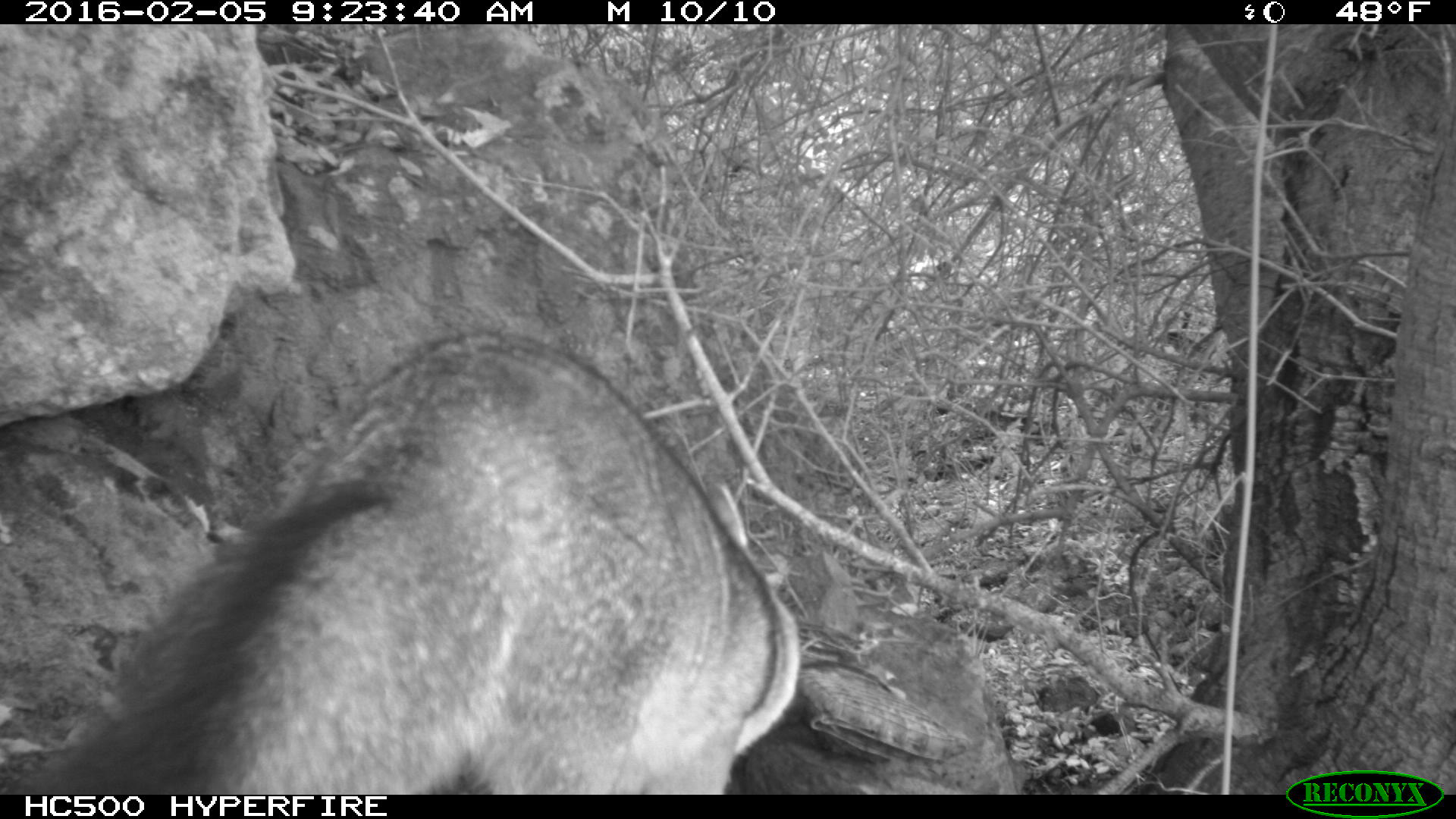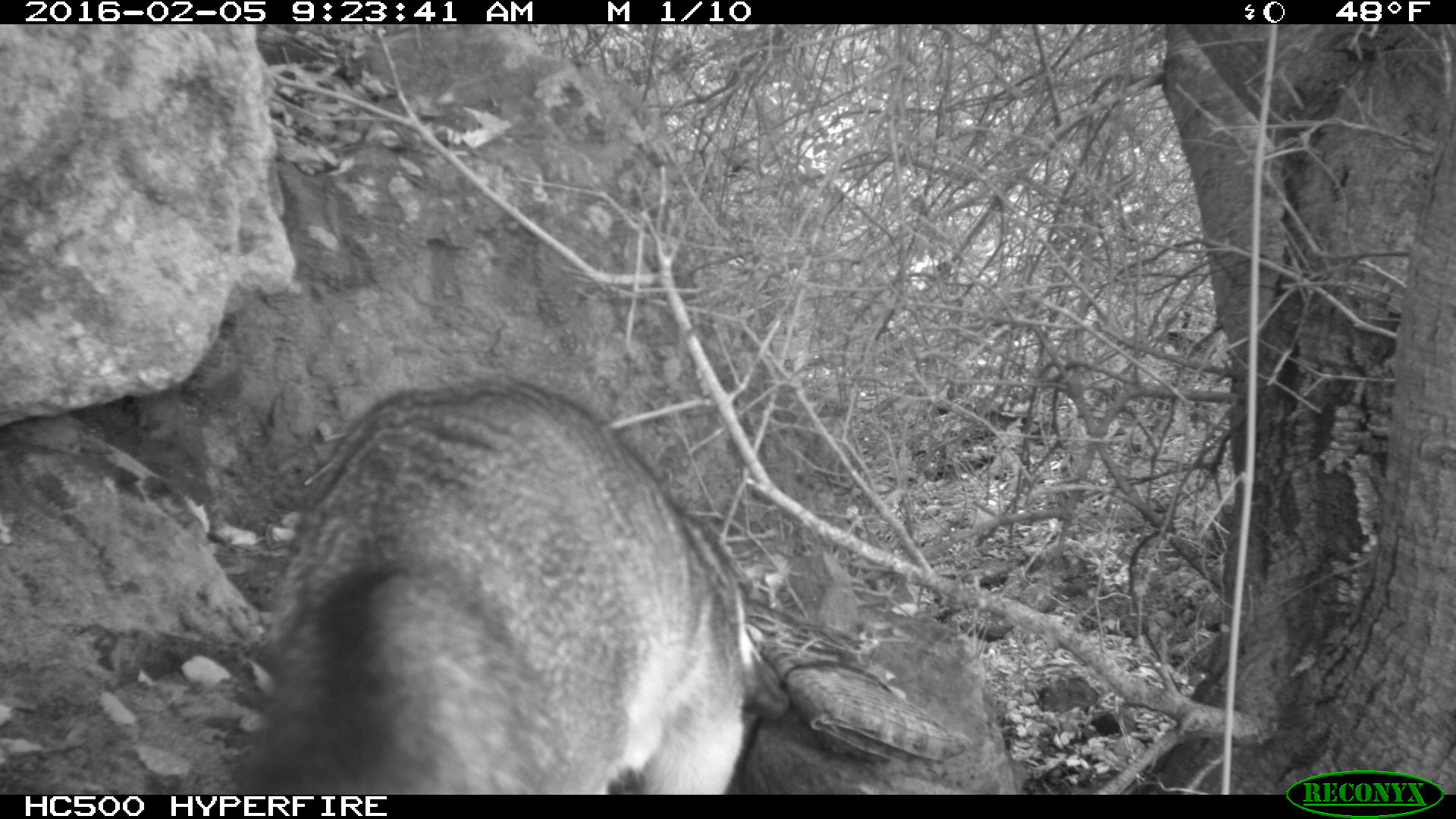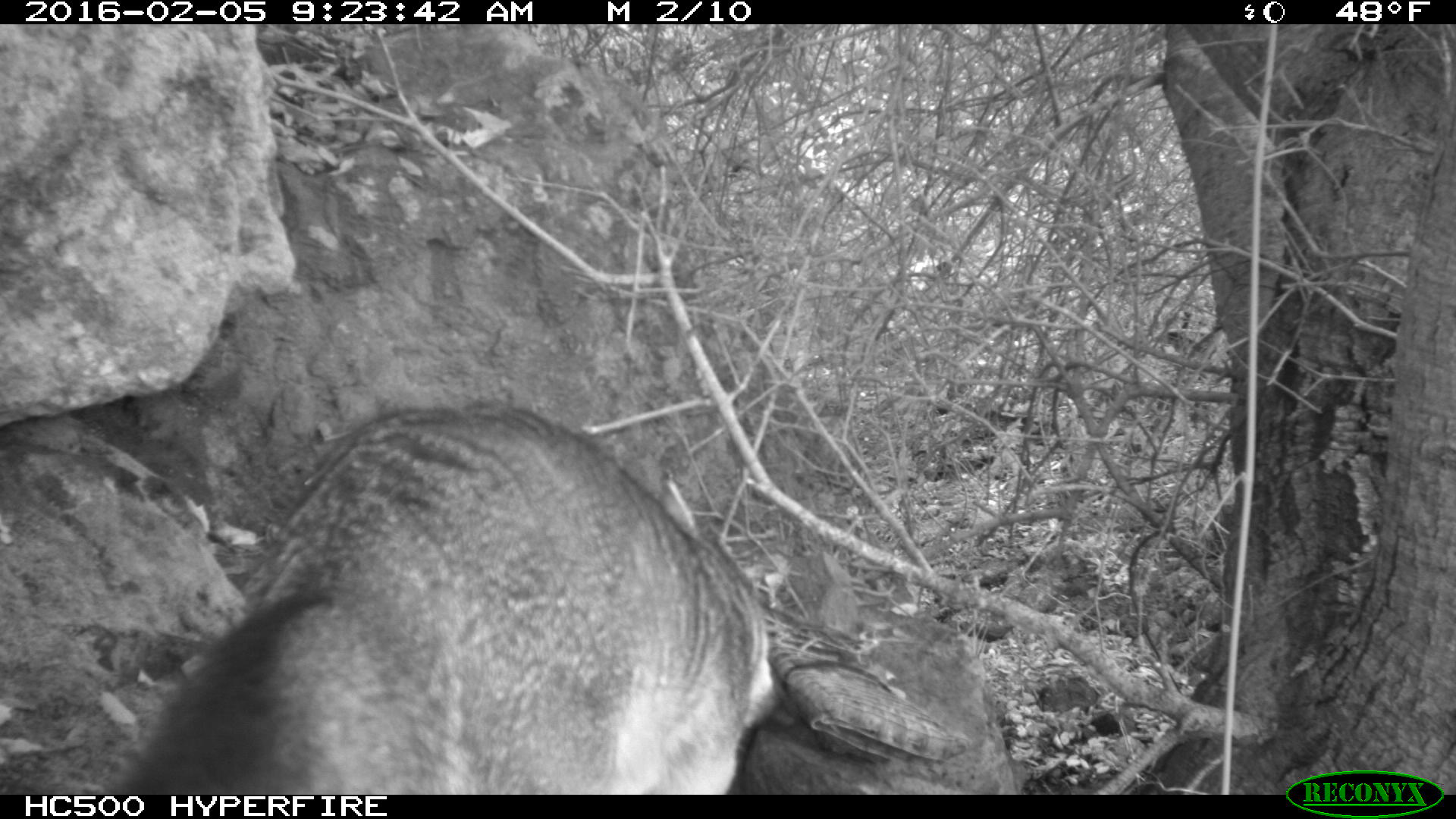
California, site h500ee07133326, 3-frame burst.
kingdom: Animalia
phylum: Chordata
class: Mammalia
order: Carnivora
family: Canidae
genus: Urocyon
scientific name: Urocyon littoralis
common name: island fox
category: fox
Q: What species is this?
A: Fox (island fox) (Urocyon littoralis).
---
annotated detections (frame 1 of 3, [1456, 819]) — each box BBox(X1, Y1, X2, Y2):
fox: BBox(1, 328, 801, 793)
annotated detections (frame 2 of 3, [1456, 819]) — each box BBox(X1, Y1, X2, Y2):
fox: BBox(246, 376, 786, 794)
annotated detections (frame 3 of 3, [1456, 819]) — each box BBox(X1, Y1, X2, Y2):
fox: BBox(99, 401, 777, 794)